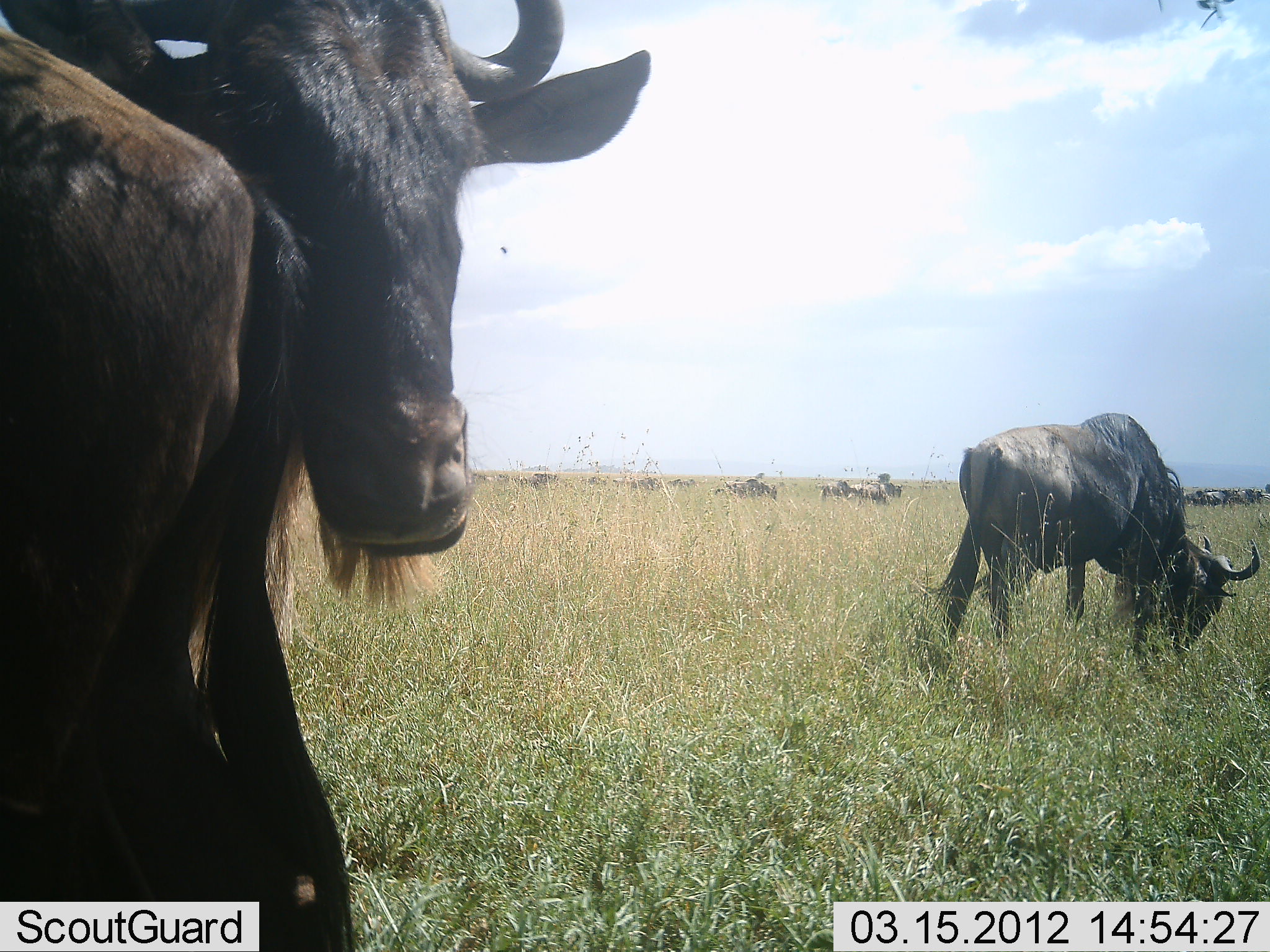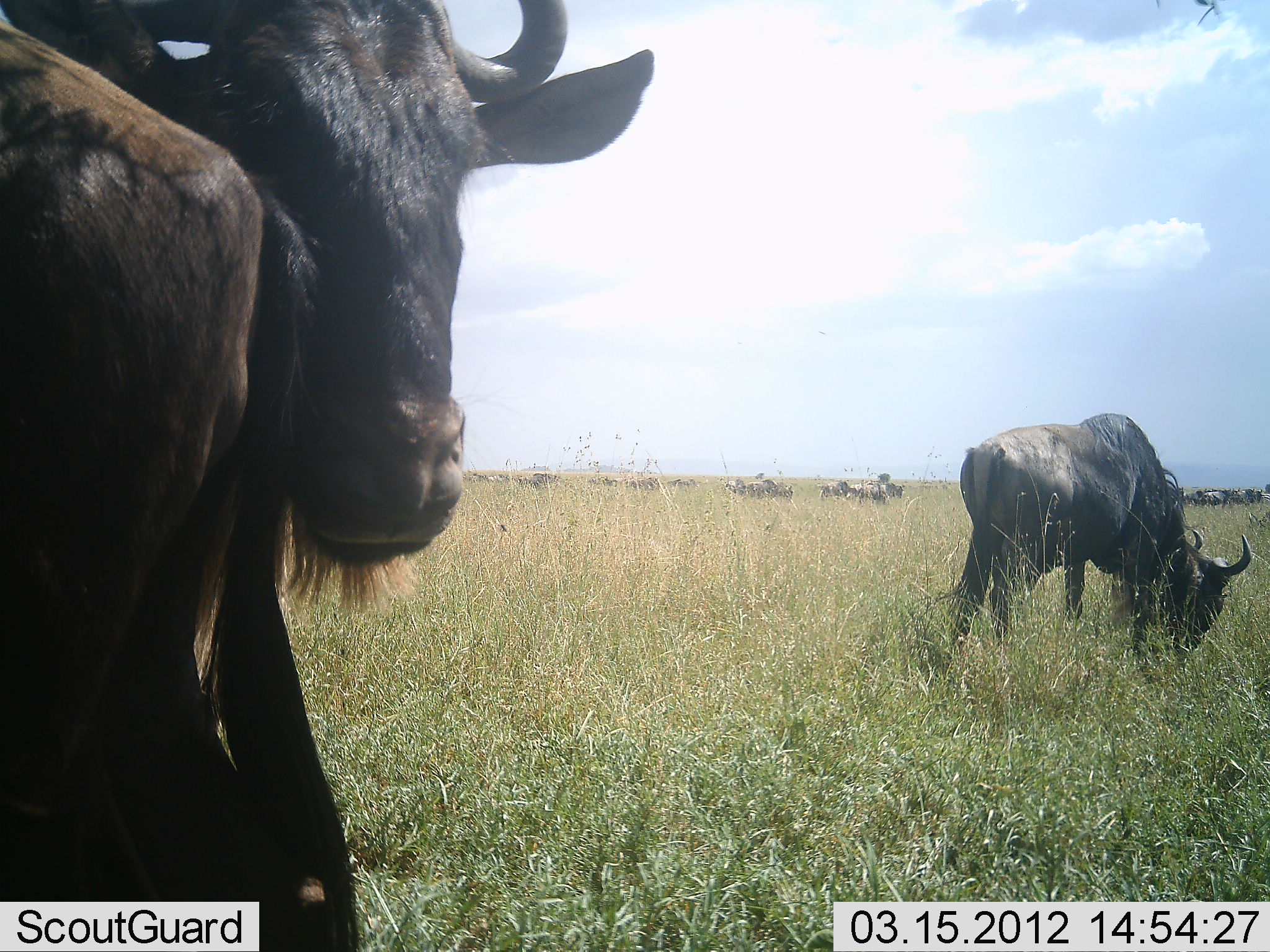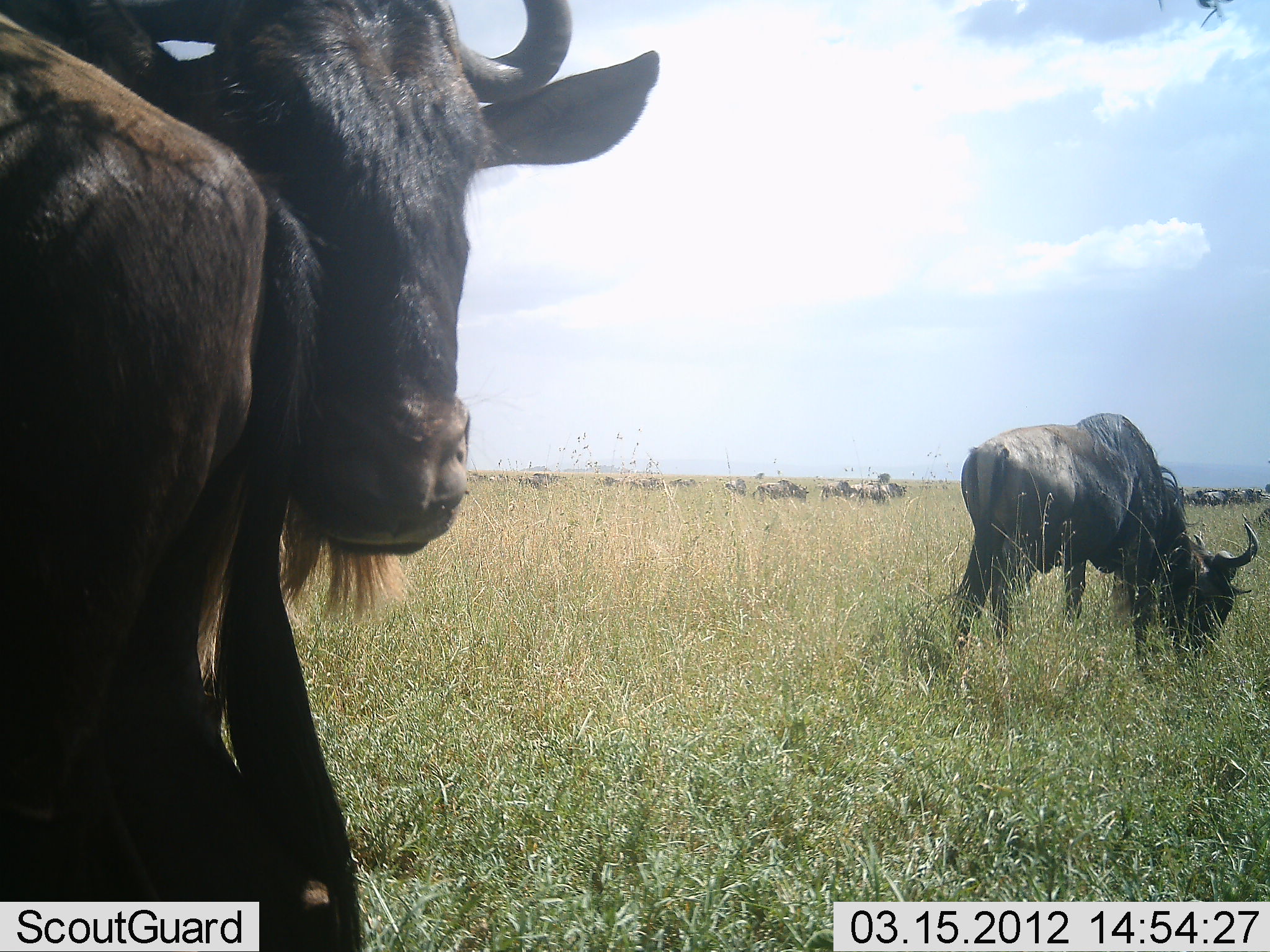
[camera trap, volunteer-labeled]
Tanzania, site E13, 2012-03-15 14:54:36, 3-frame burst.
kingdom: Animalia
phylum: Chordata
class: Mammalia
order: Artiodactyla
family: Bovidae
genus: Connochaetes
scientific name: Connochaetes taurinus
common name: blue wildebeest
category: wildebeest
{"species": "wildebeest (blue wildebeest) (Connochaetes taurinus)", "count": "11-50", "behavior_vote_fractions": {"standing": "69%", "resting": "12%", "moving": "38%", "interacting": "0%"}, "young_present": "0%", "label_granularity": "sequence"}